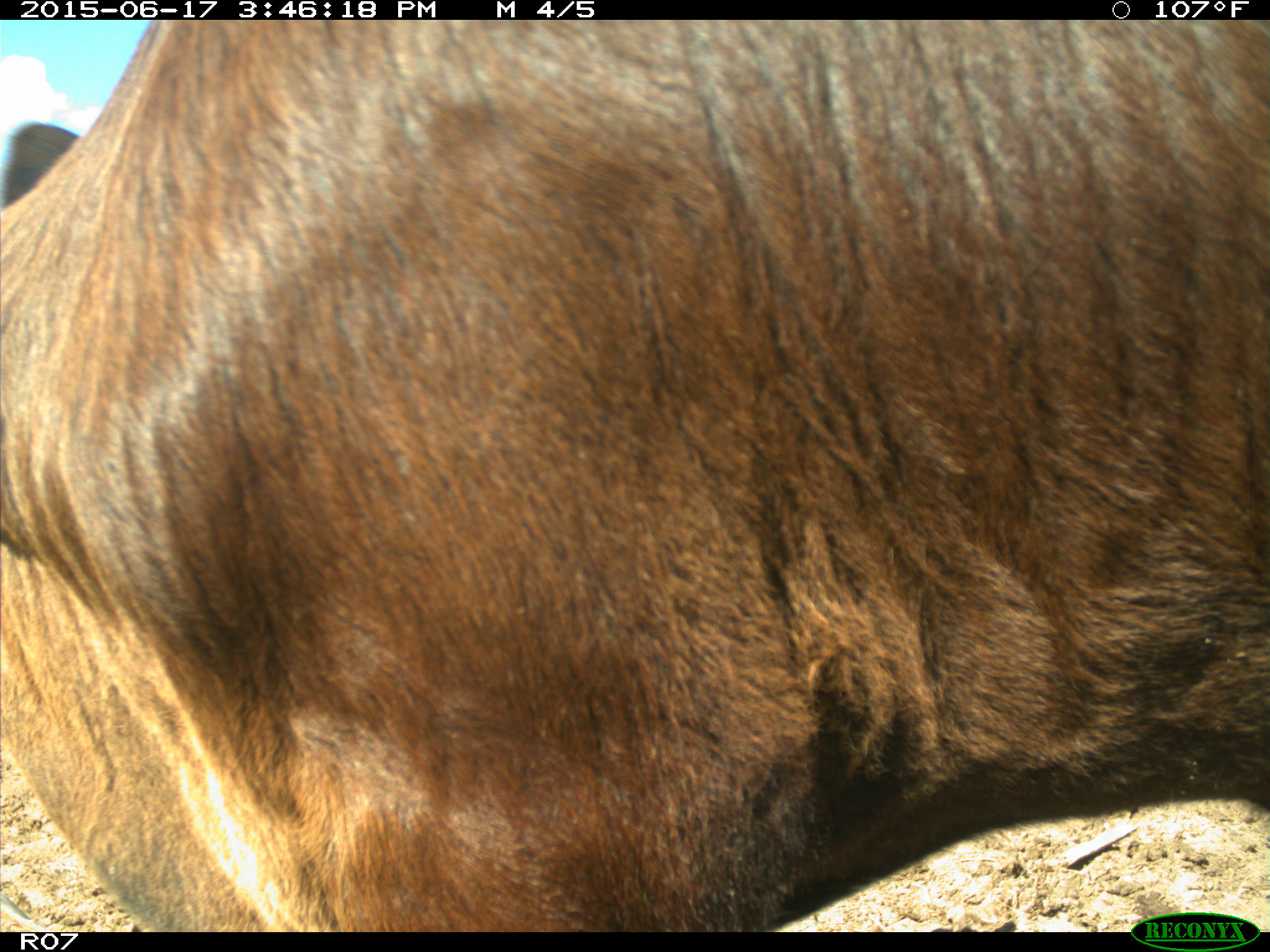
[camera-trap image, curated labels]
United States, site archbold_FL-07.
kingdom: Animalia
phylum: Chordata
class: Mammalia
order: Artiodactyla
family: Bovidae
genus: Bos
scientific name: Bos taurus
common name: domestic cow